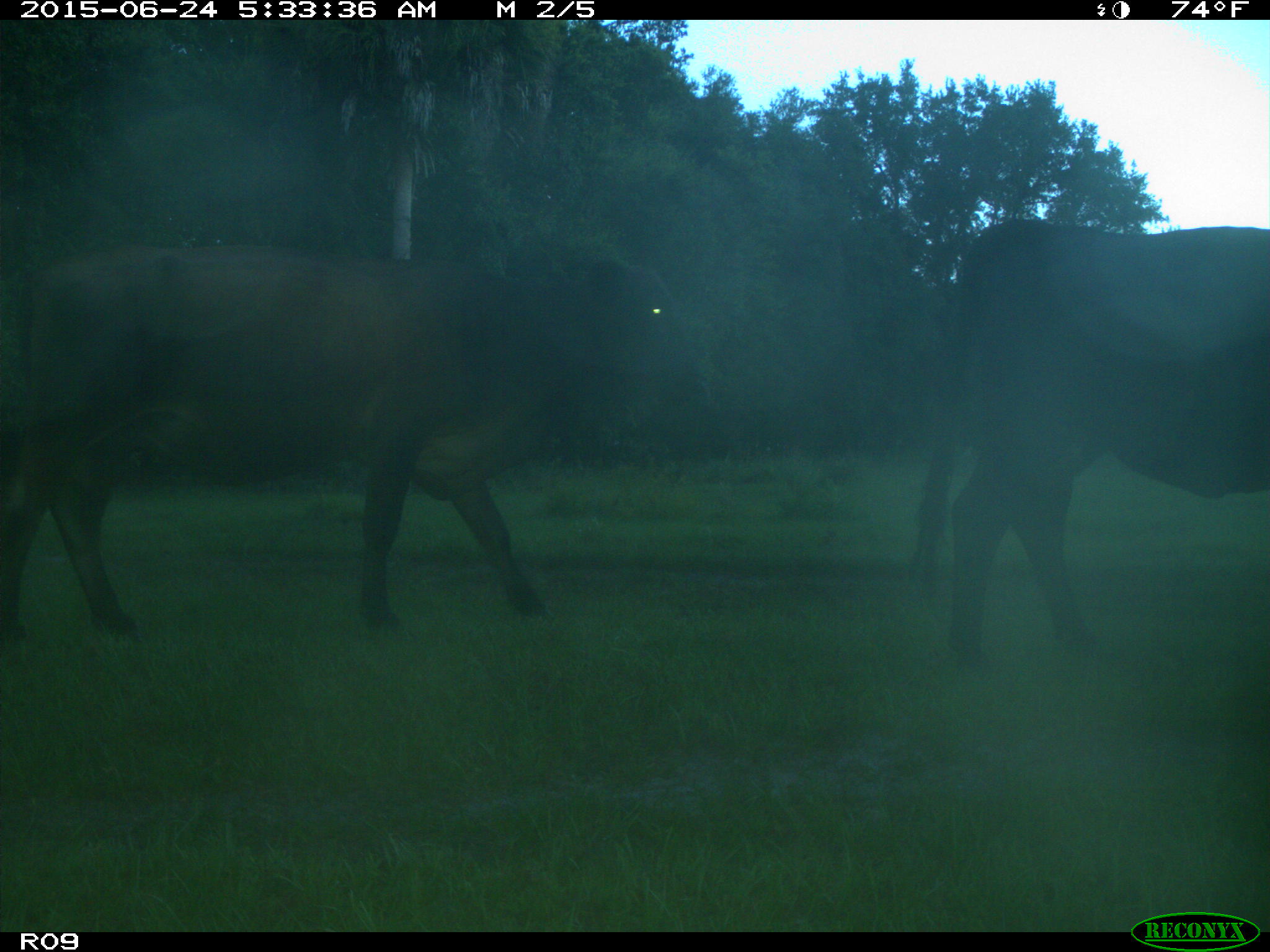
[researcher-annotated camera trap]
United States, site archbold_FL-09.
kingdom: Animalia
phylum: Chordata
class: Mammalia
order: Artiodactyla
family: Bovidae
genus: Bos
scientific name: Bos taurus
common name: domestic cow